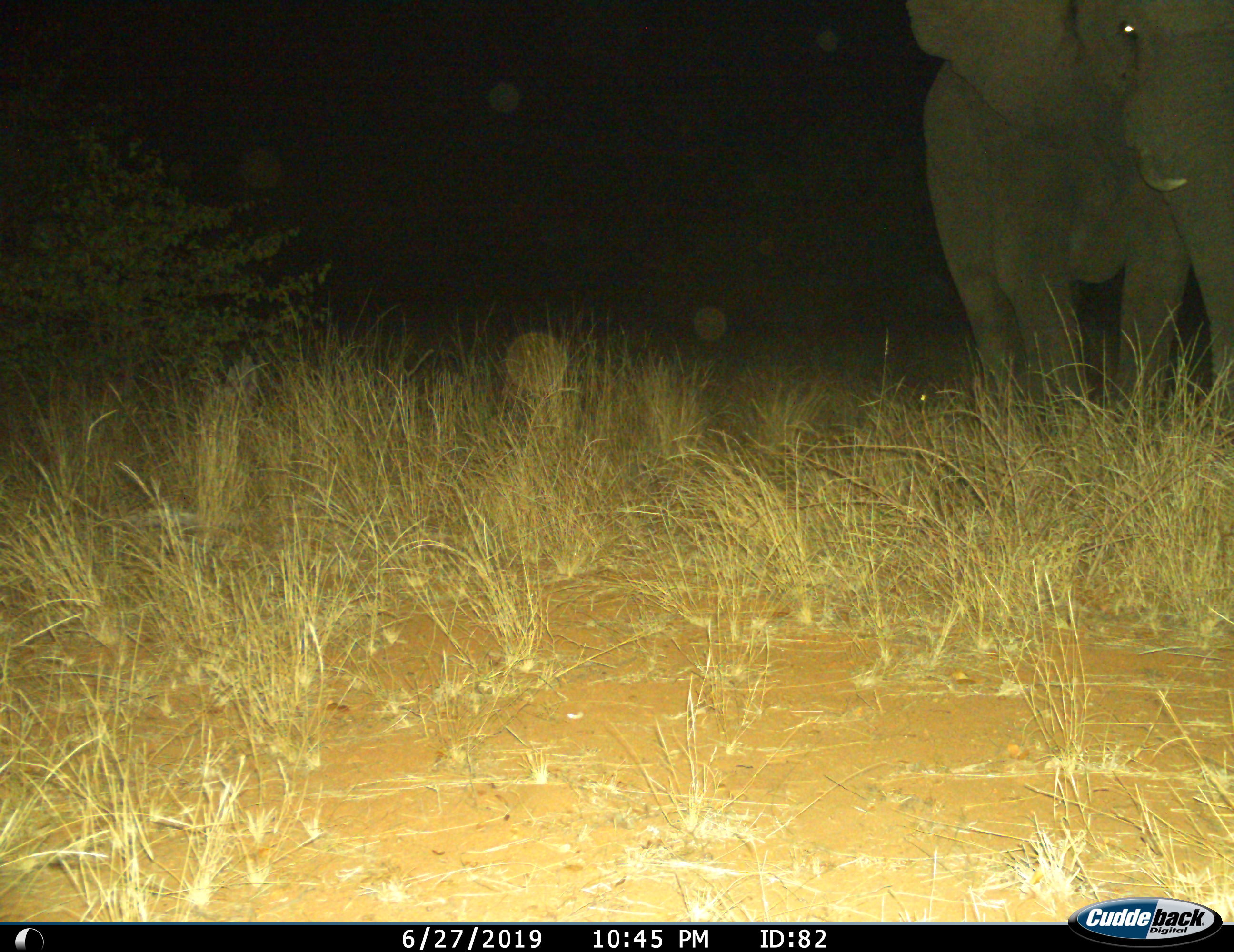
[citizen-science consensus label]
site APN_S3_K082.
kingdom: Animalia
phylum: Chordata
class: Mammalia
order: Proboscidea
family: Elephantidae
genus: Loxodonta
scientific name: Loxodonta africana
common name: african bush elephant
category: elephant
Elephant (african bush elephant) (Loxodonta africana), count 1. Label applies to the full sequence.